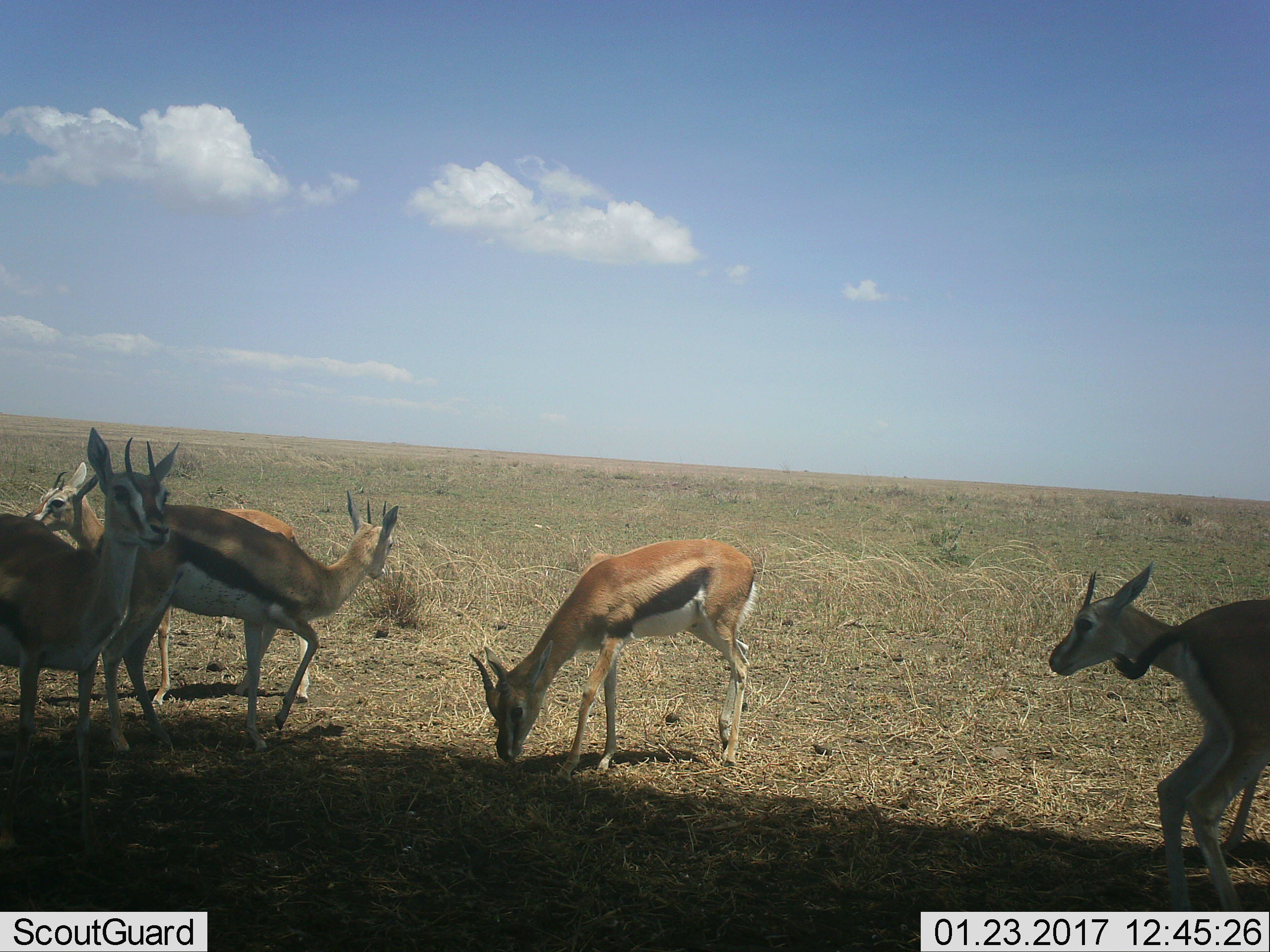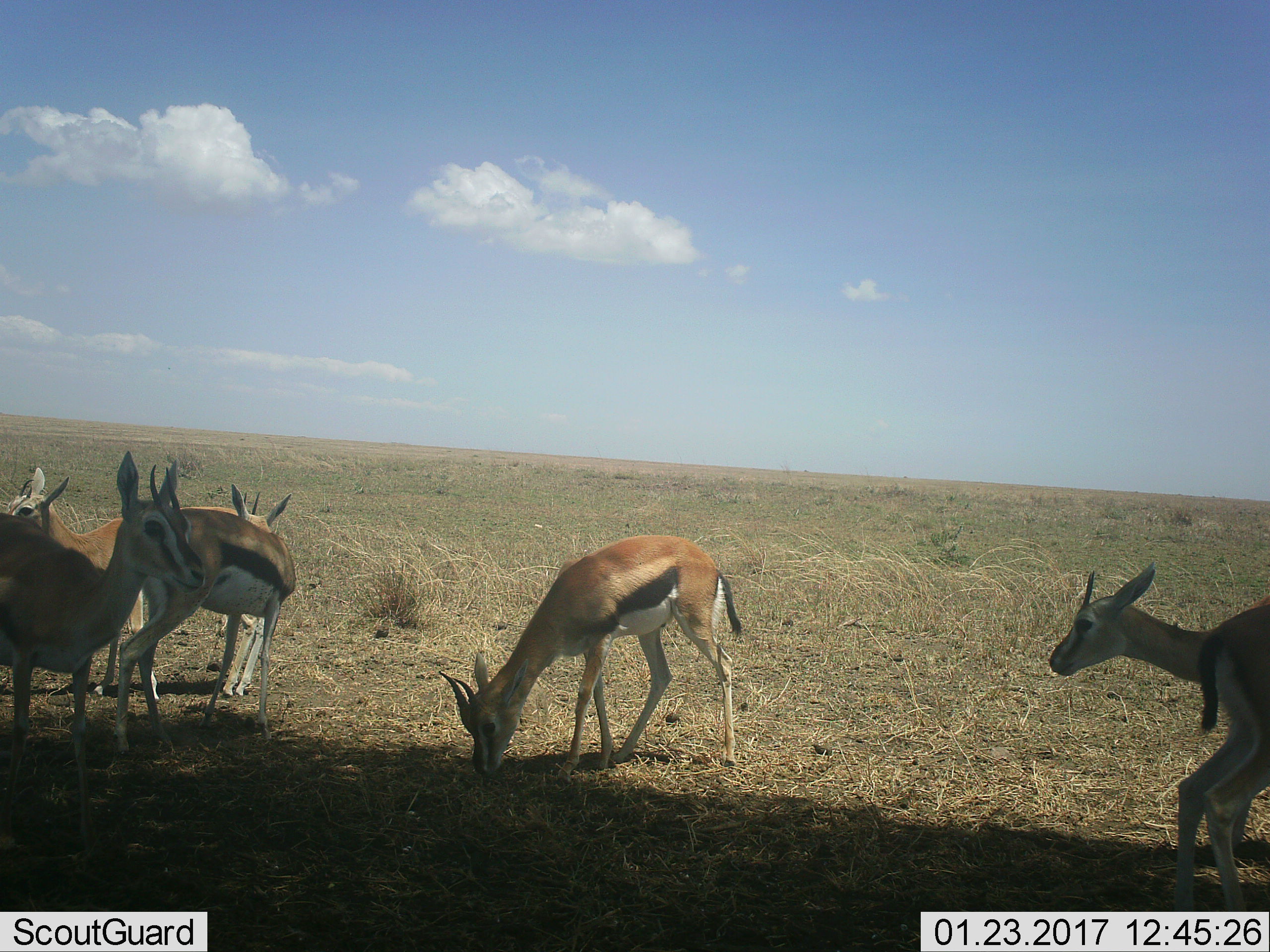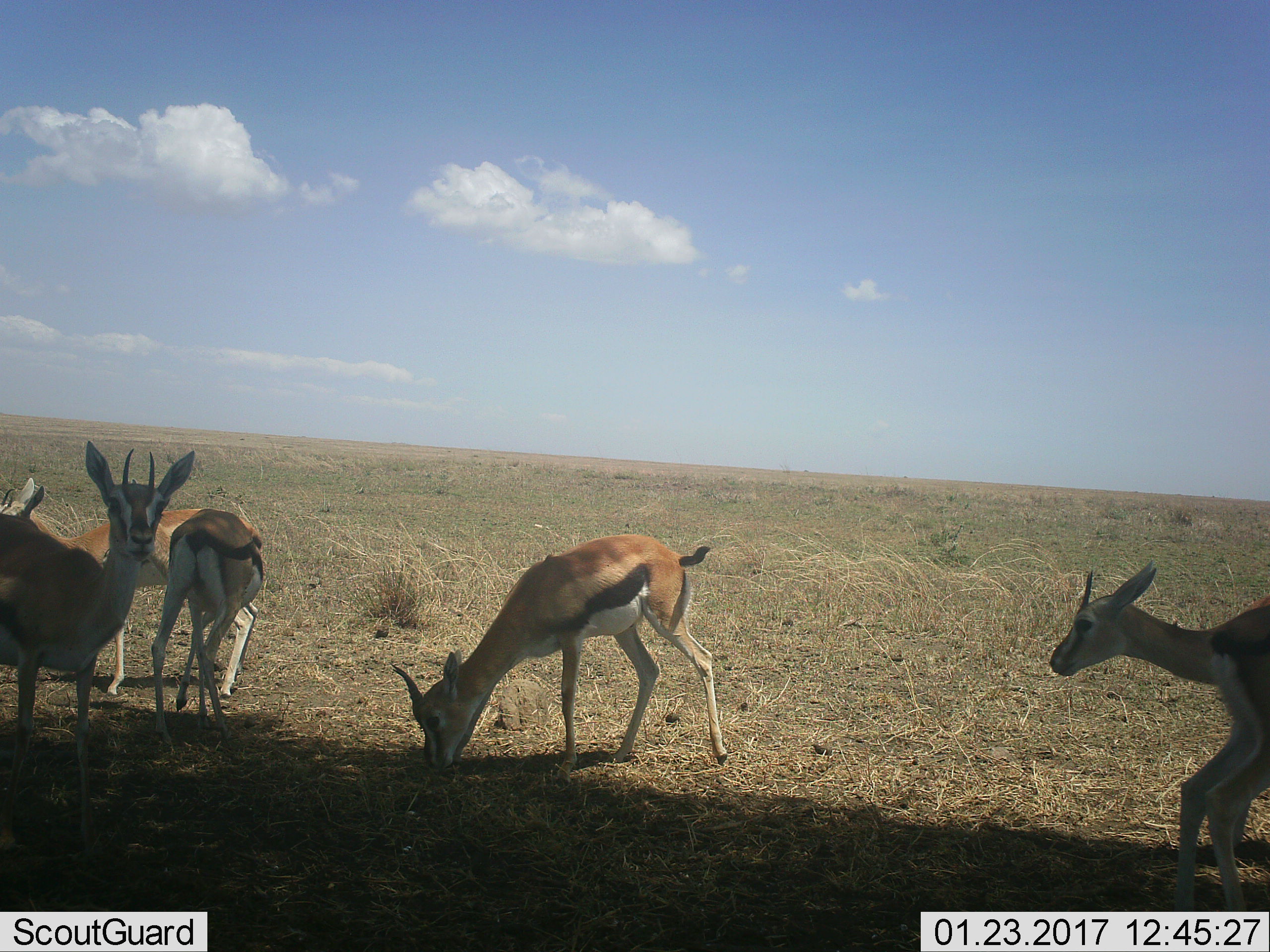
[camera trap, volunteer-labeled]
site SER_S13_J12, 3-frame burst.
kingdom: Animalia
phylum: Chordata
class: Mammalia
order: Artiodactyla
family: Bovidae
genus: Eudorcas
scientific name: Eudorcas thomsonii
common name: thomson's gazelle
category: gazellethomsons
Gazellethomsons (thomson's gazelle) (Eudorcas thomsonii), count 6. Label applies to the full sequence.